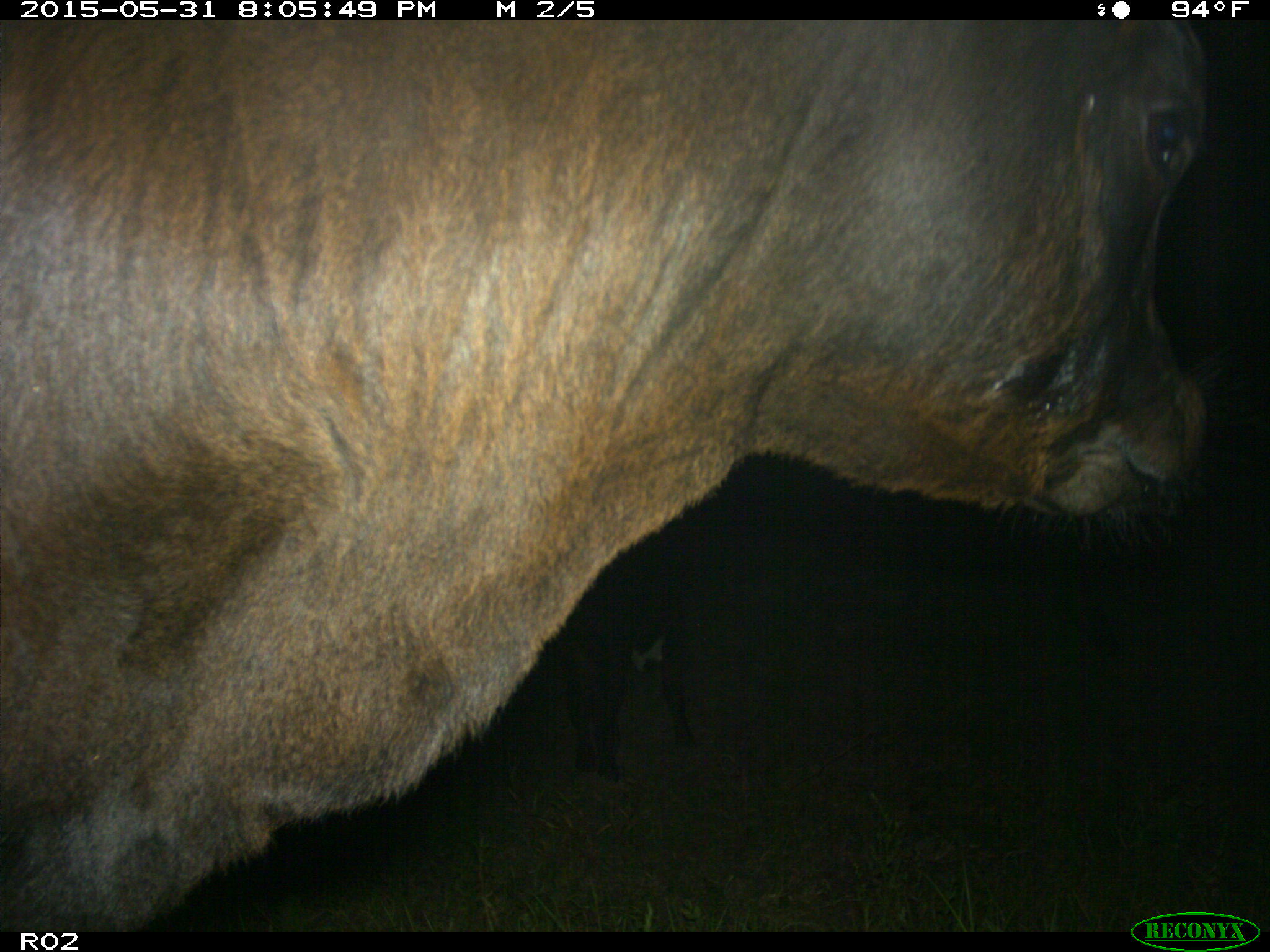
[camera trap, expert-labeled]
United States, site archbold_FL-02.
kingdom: Animalia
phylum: Chordata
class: Mammalia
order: Artiodactyla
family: Bovidae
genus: Bos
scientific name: Bos taurus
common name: domestic cow